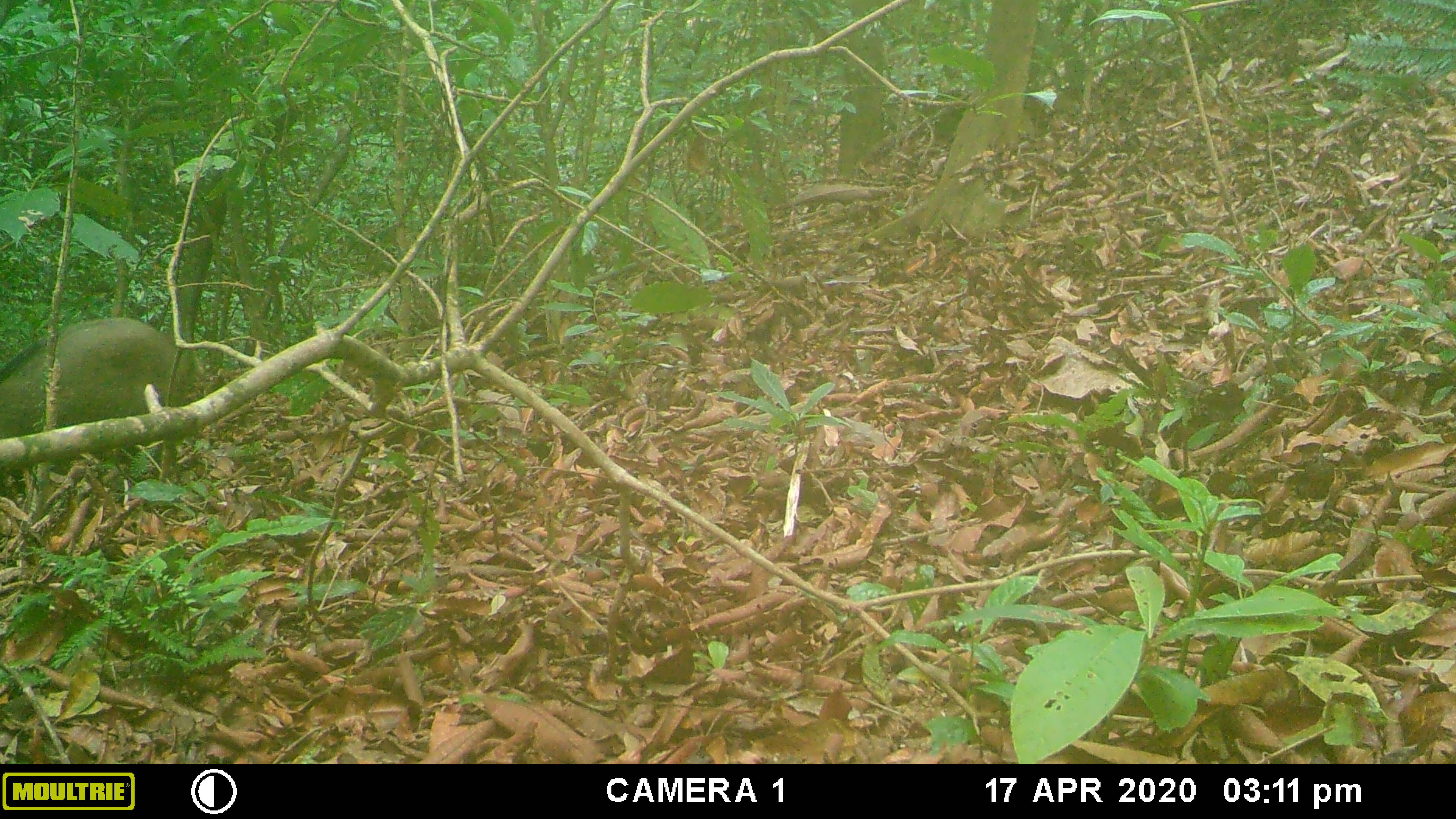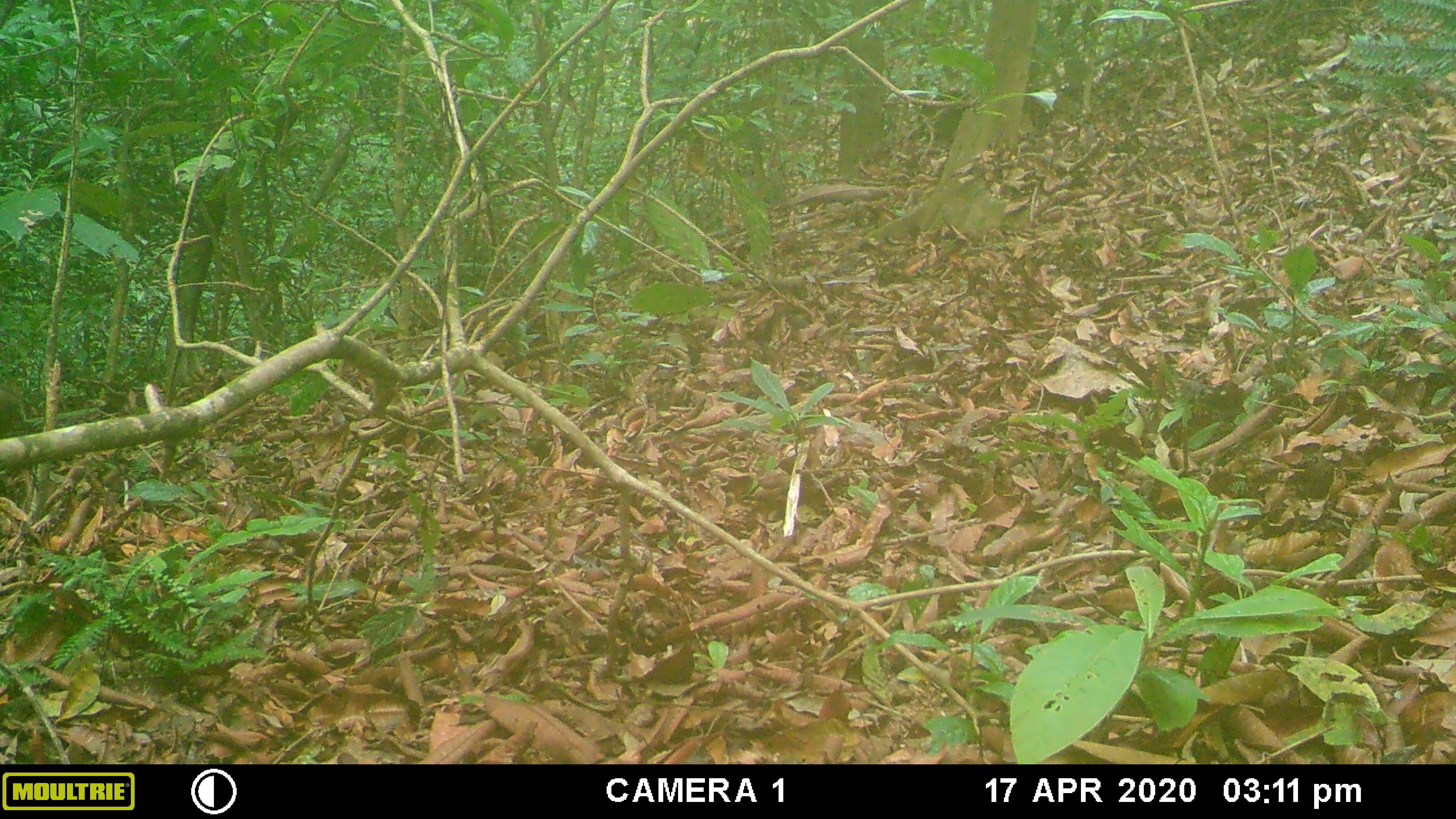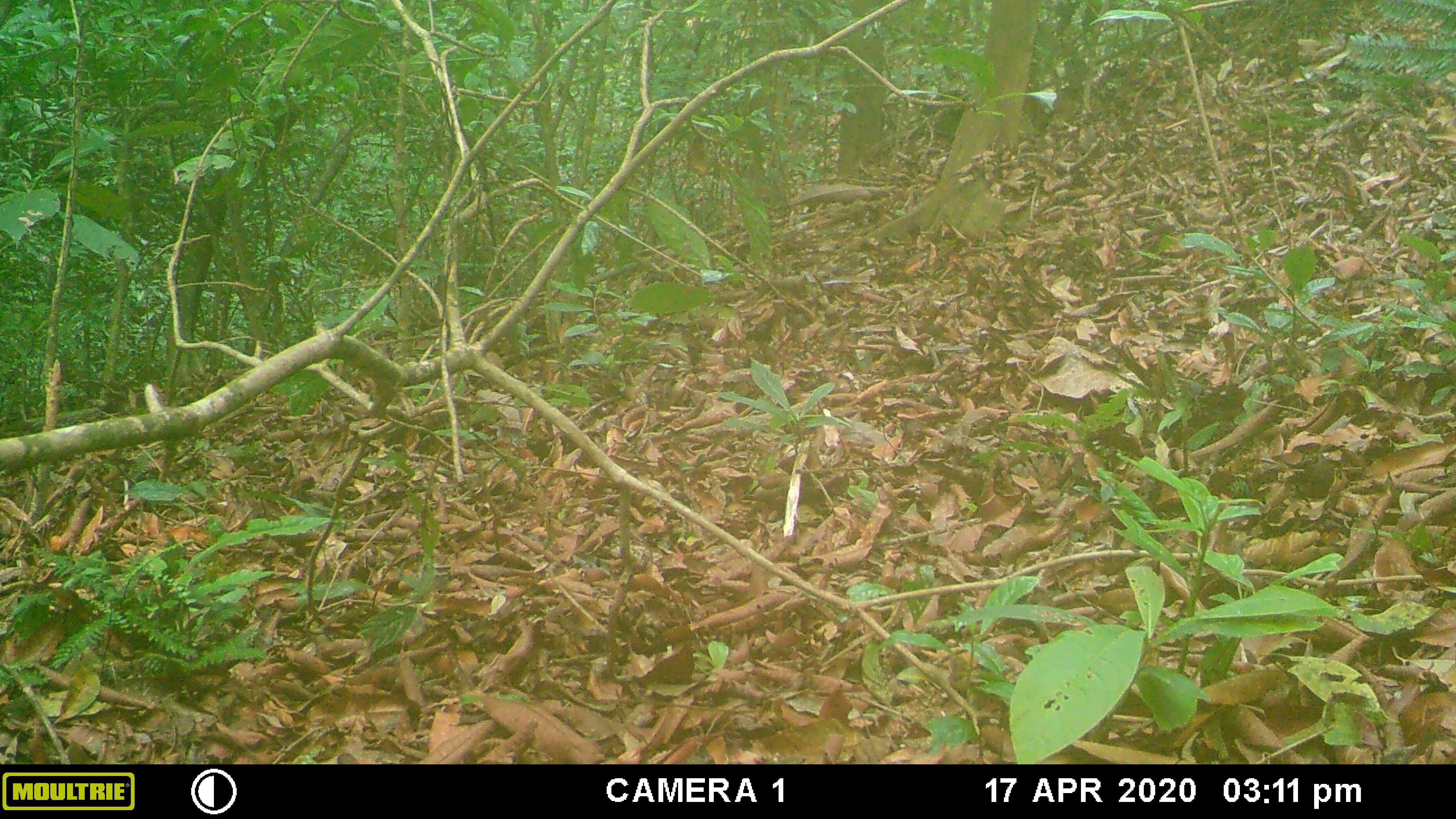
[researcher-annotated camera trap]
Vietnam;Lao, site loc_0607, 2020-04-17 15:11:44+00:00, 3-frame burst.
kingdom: Animalia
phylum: Chordata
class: Mammalia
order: Artiodactyla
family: Suidae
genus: Sus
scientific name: Sus scrofa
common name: eurasian wild pig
Eurasian wild pig (Sus scrofa). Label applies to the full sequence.